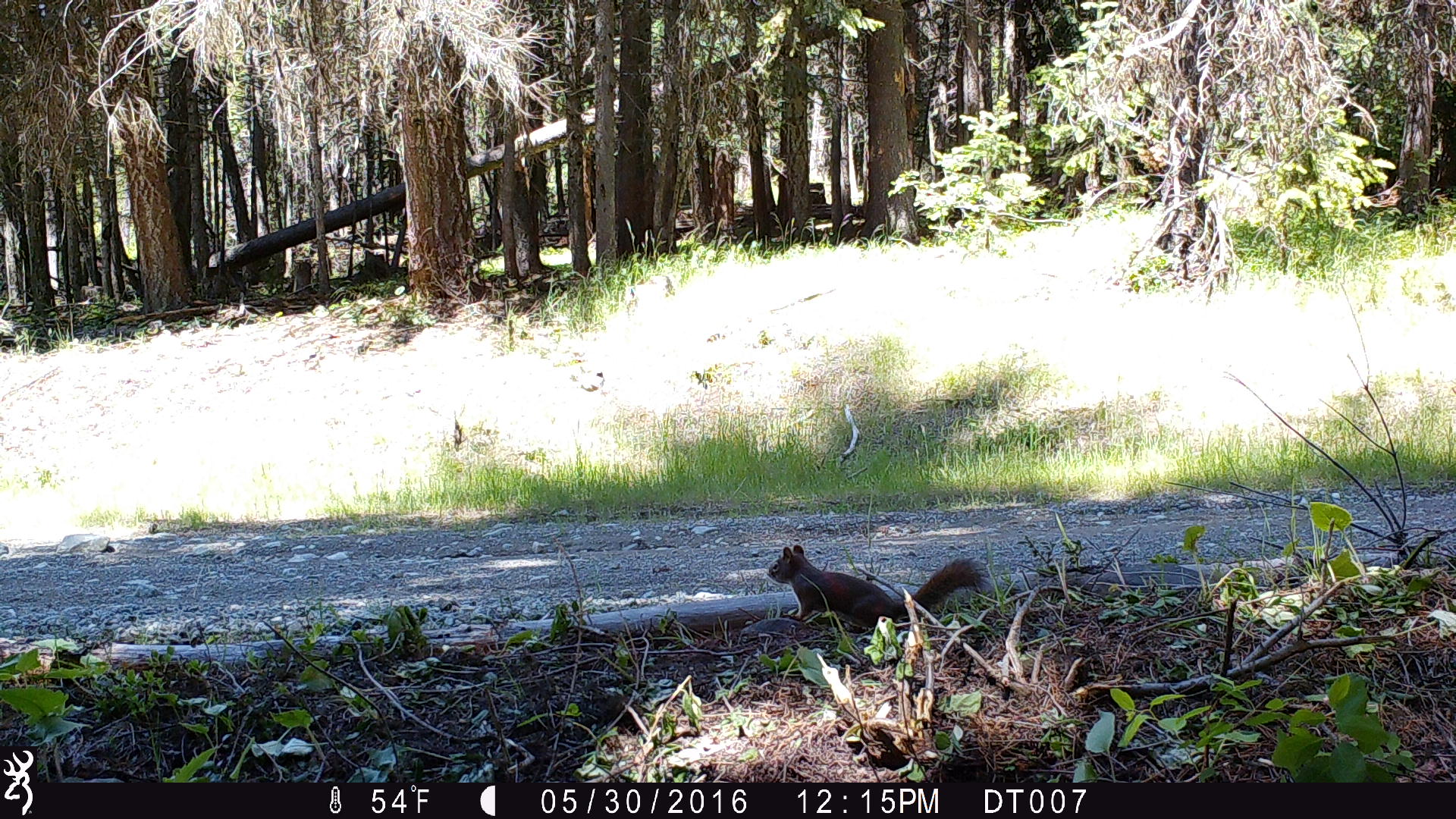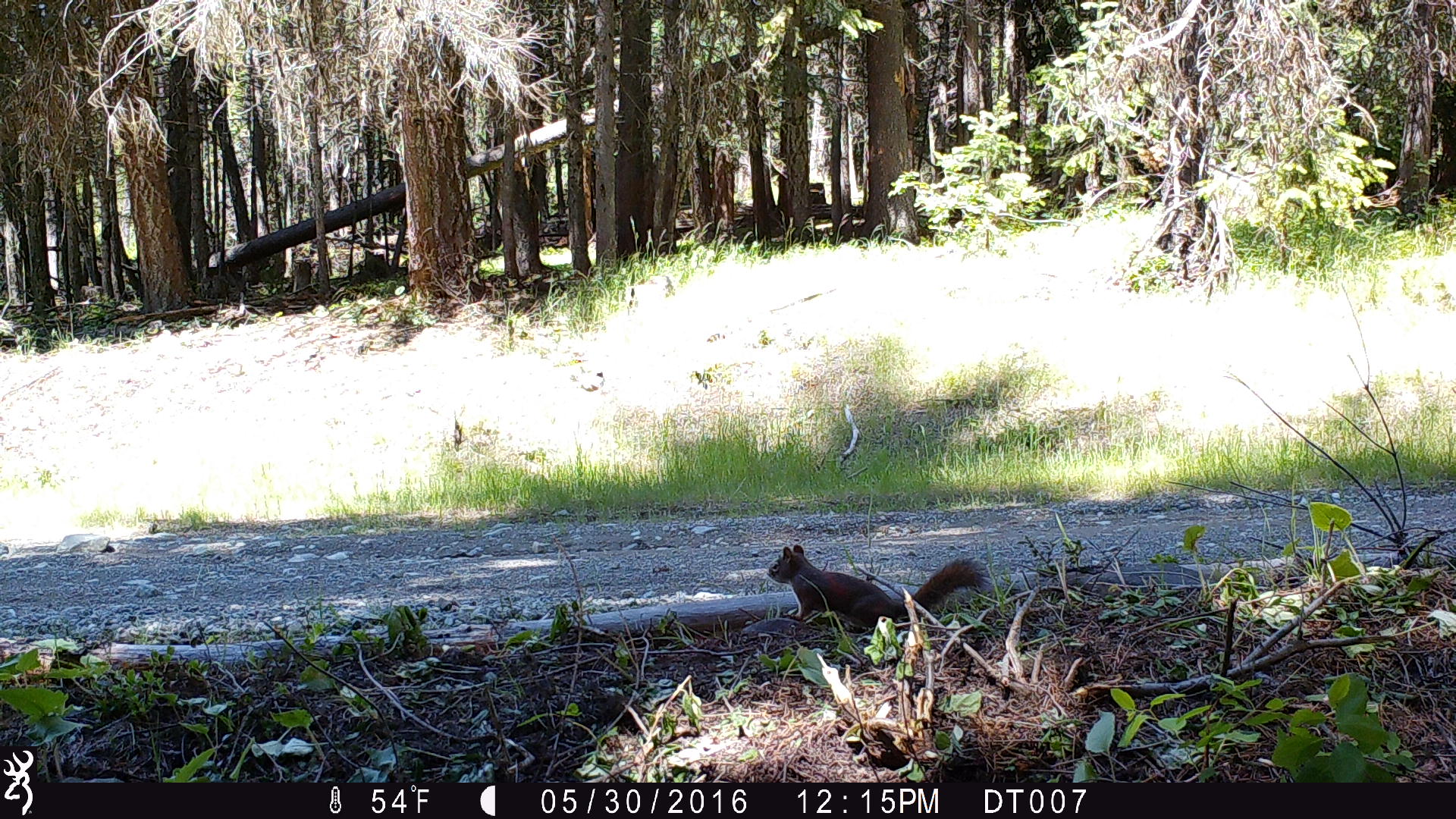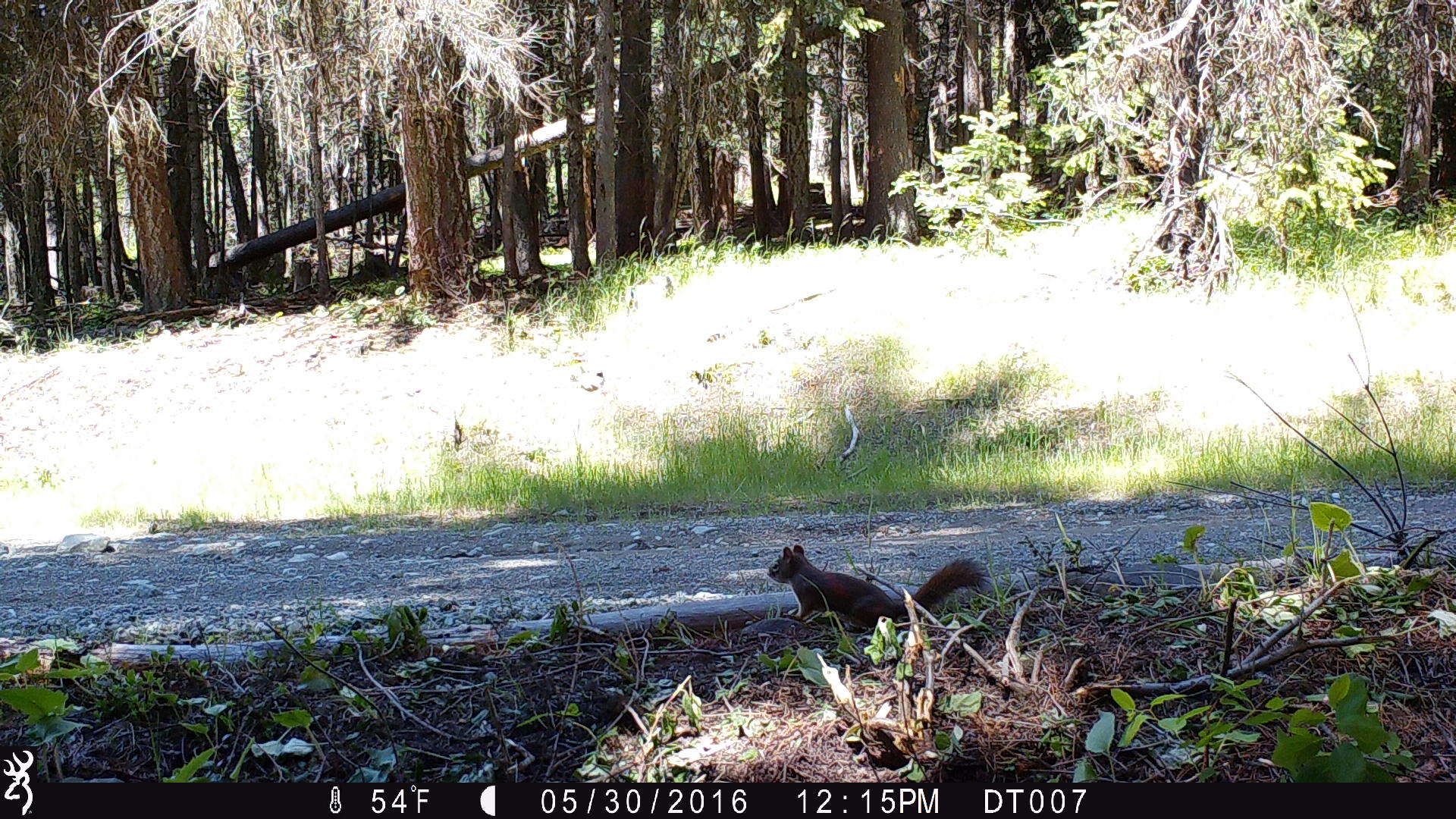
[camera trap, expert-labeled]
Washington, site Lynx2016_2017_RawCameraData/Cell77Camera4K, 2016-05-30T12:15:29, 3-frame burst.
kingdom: Animalia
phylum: Chordata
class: Mammalia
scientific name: Mammalia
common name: small mammal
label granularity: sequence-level